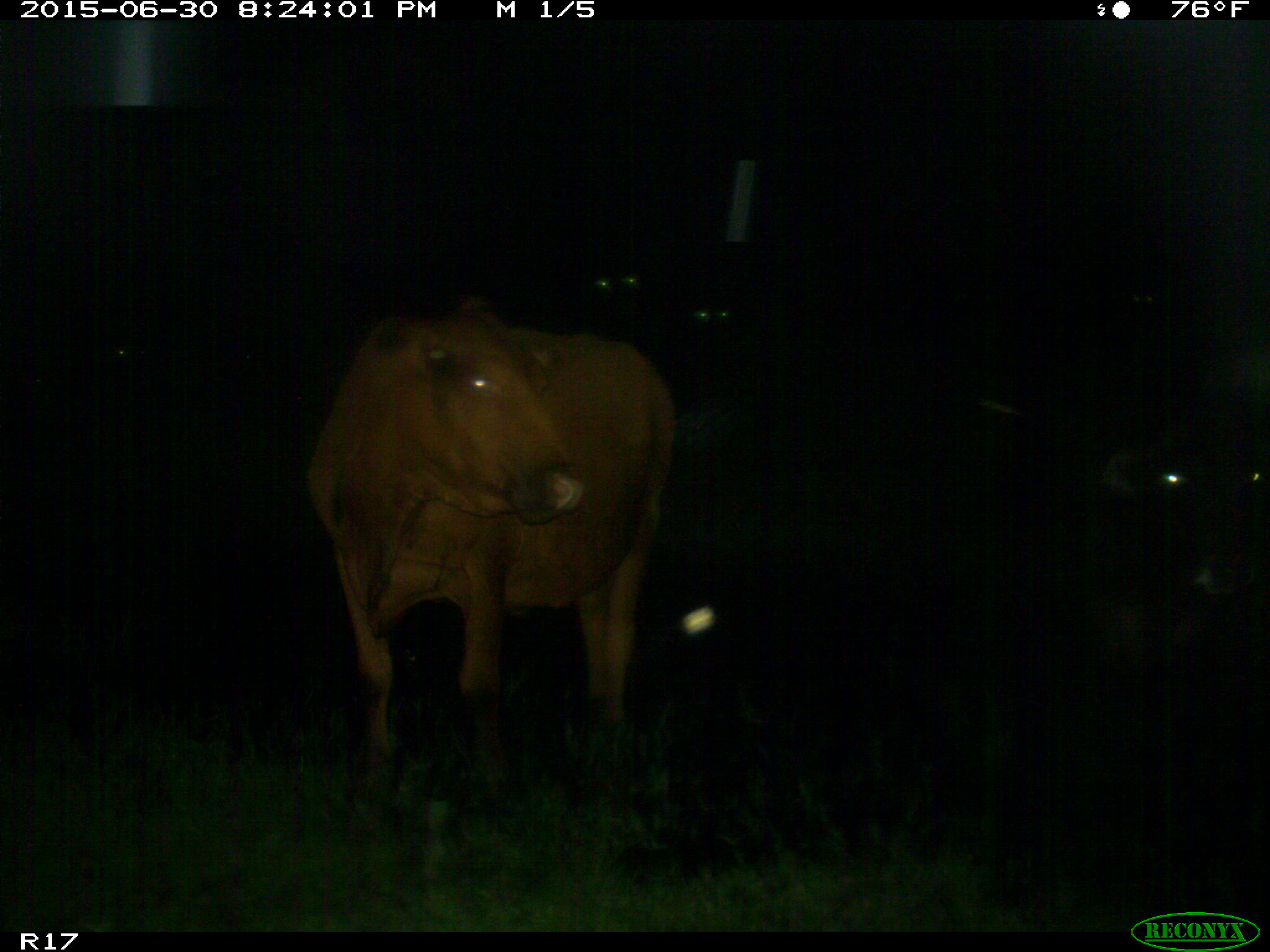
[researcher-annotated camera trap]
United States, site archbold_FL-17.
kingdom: Animalia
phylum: Chordata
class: Mammalia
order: Artiodactyla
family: Bovidae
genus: Bos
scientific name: Bos taurus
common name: domestic cow